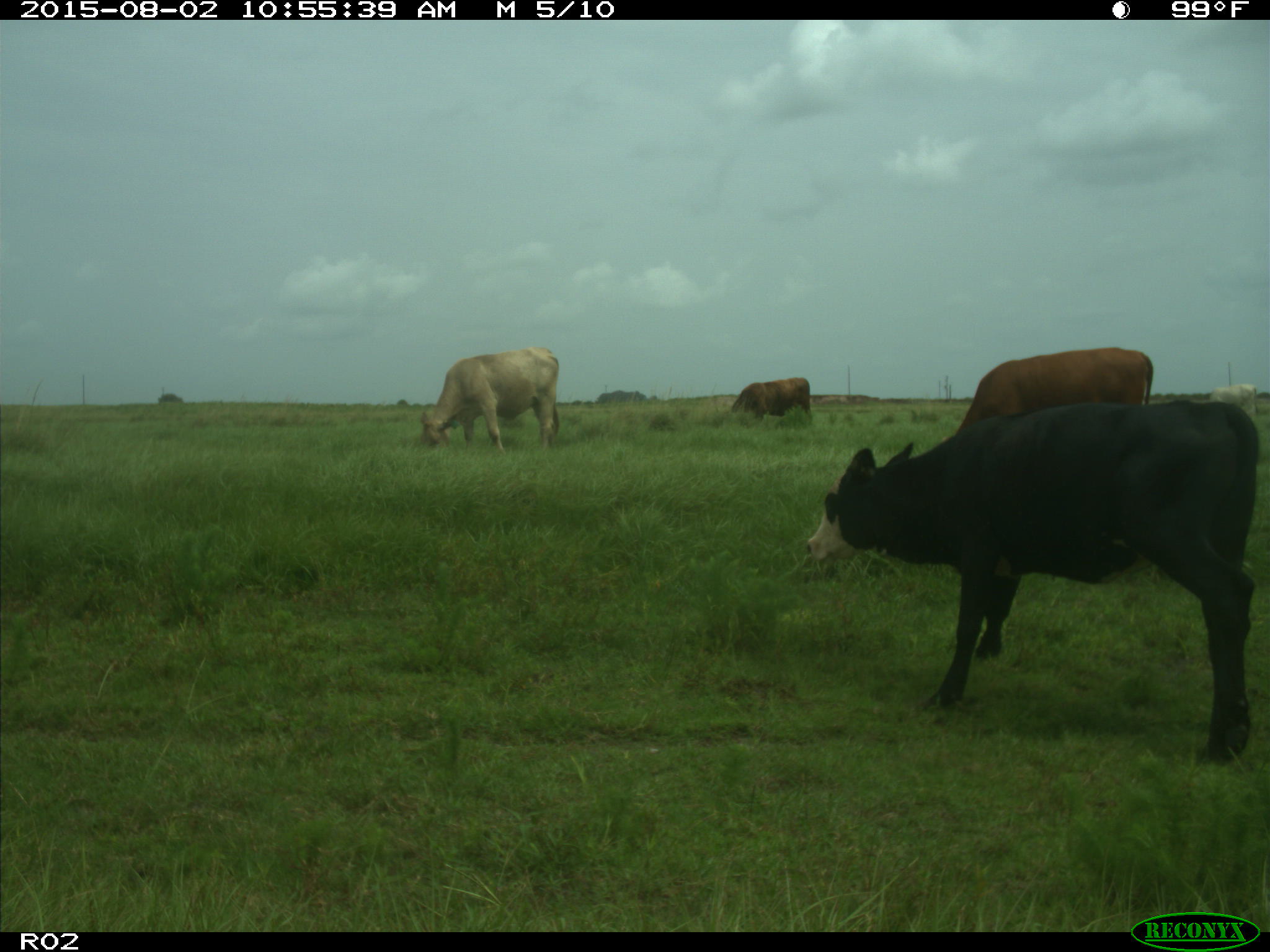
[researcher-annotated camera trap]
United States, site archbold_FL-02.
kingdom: Animalia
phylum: Chordata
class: Mammalia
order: Artiodactyla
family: Bovidae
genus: Bos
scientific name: Bos taurus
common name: domestic cow